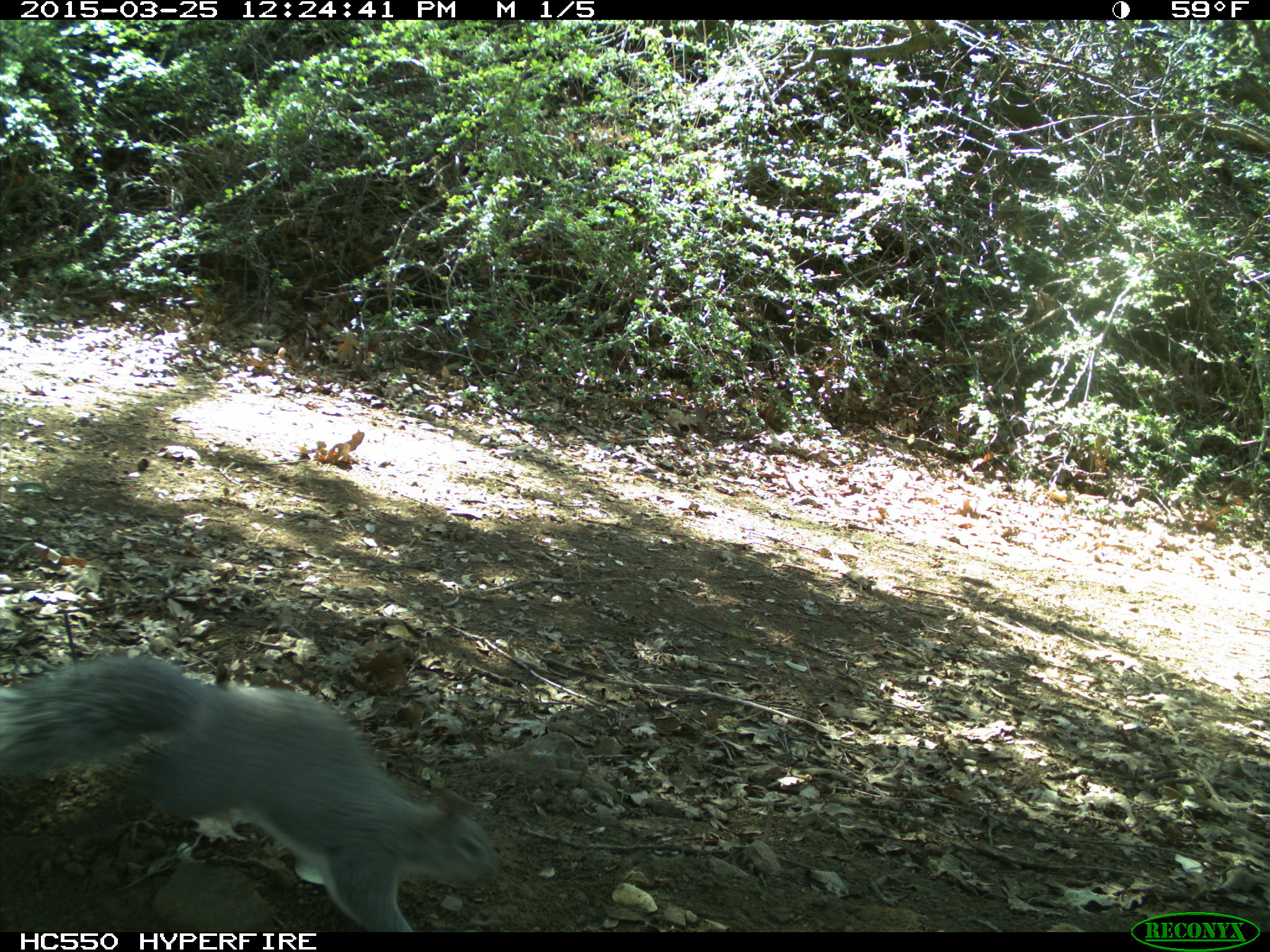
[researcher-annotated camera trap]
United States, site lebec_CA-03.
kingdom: Animalia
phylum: Chordata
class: Mammalia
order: Rodentia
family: Sciuridae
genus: Sciurus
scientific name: Sciurus carolinensis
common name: eastern gray squirrel